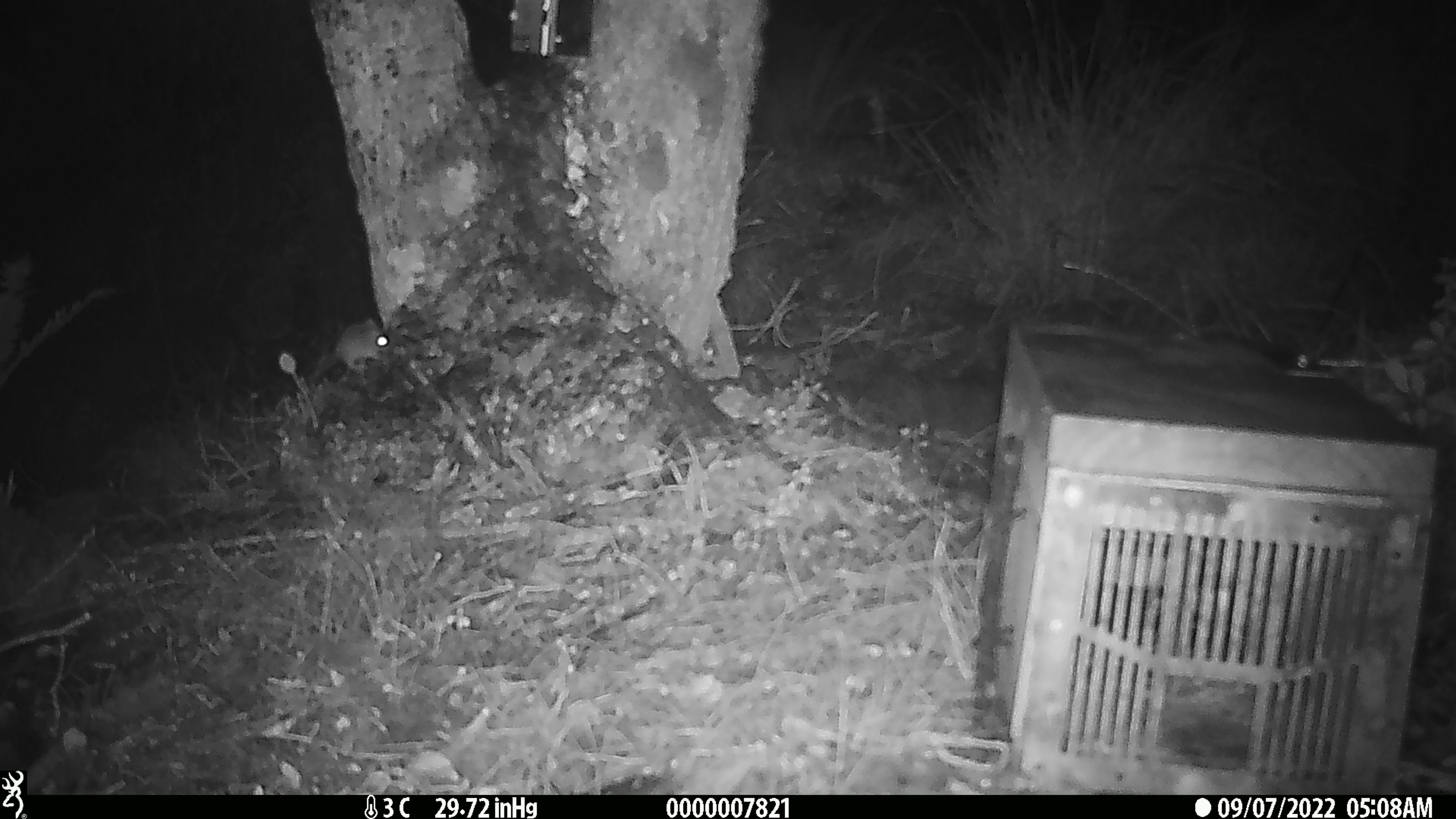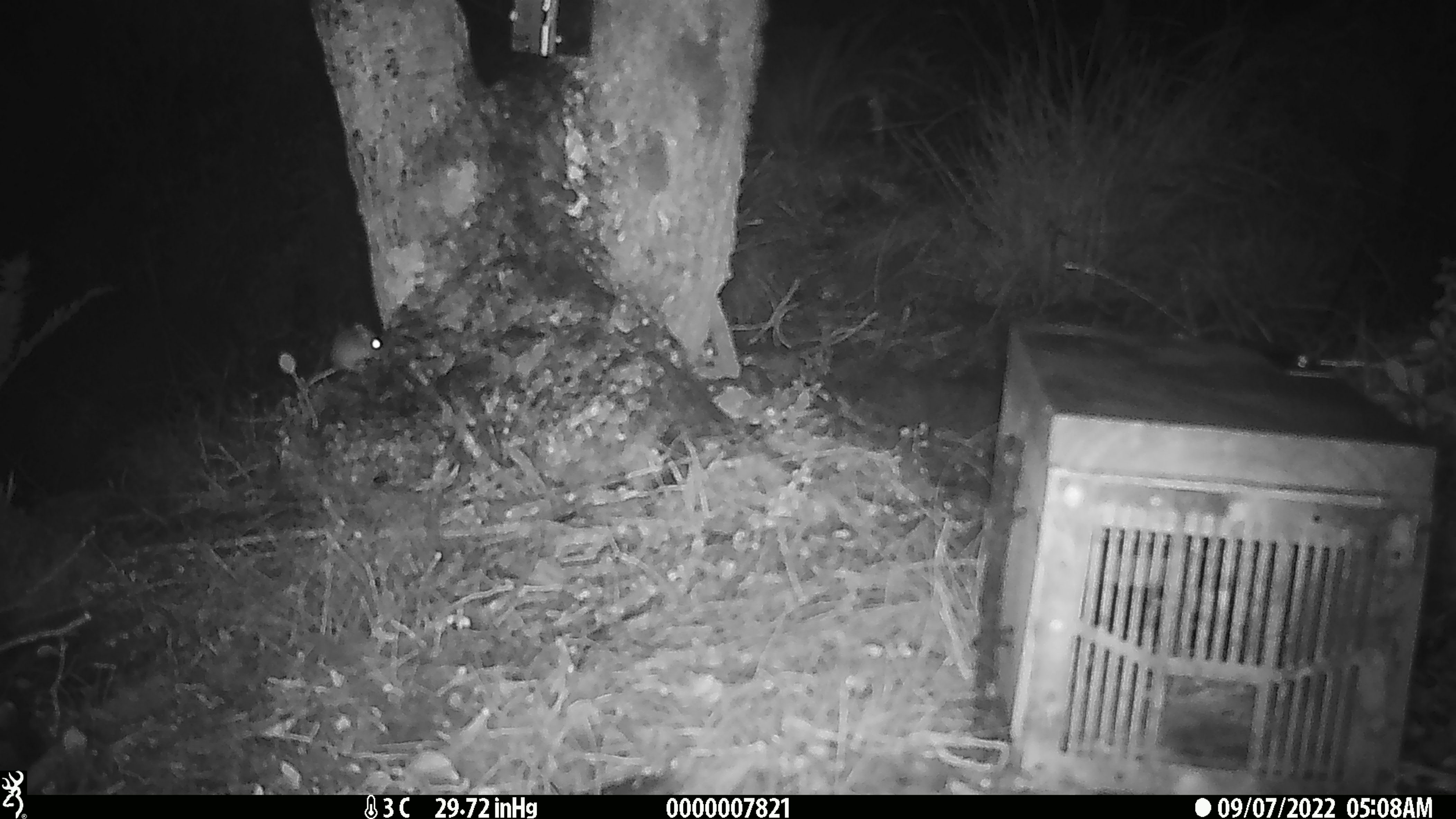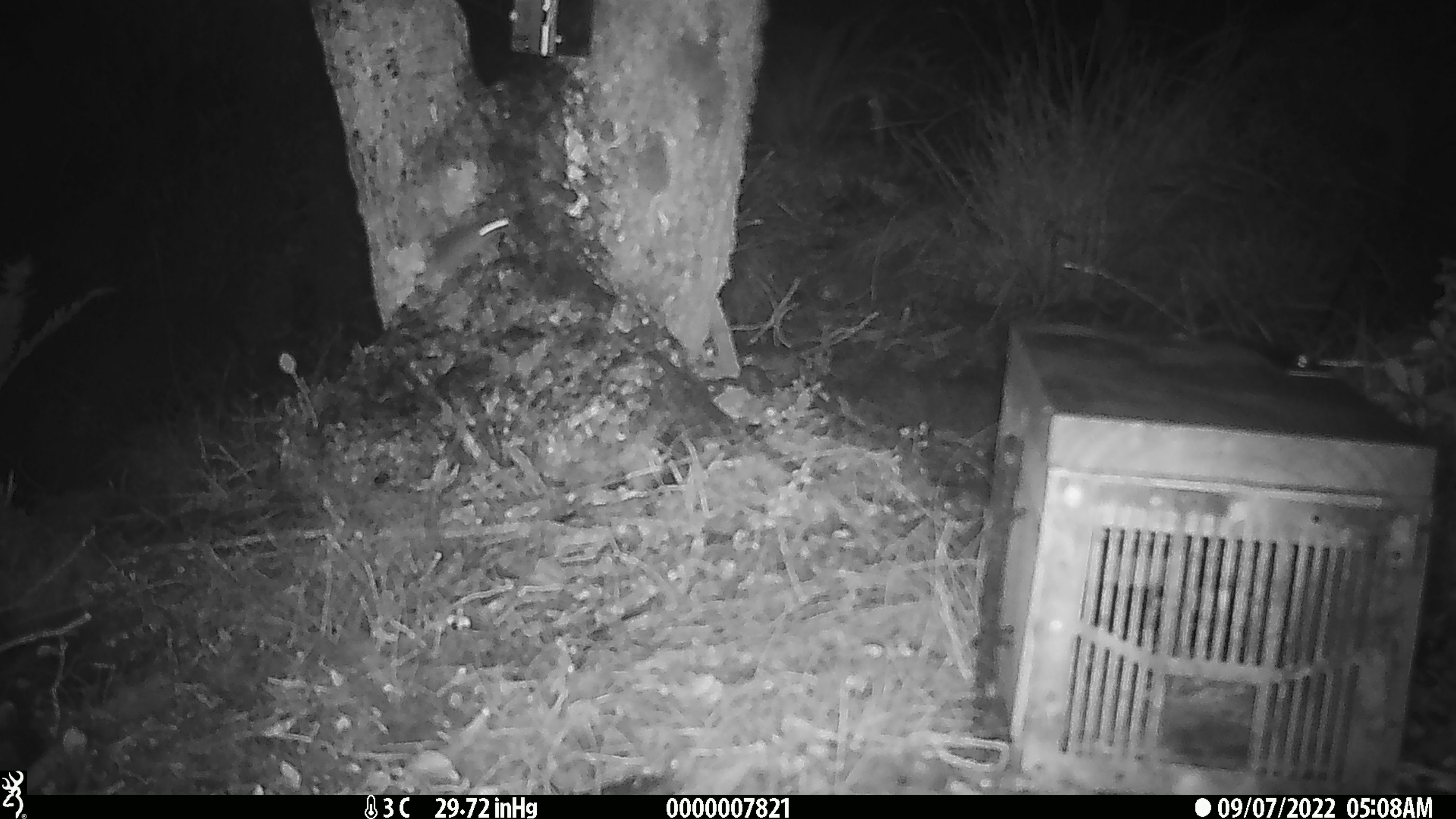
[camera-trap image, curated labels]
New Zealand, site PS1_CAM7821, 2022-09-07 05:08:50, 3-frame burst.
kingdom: Animalia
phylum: Chordata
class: Mammalia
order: Rodentia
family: Muridae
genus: Mus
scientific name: Mus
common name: mouse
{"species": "mouse (Mus)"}